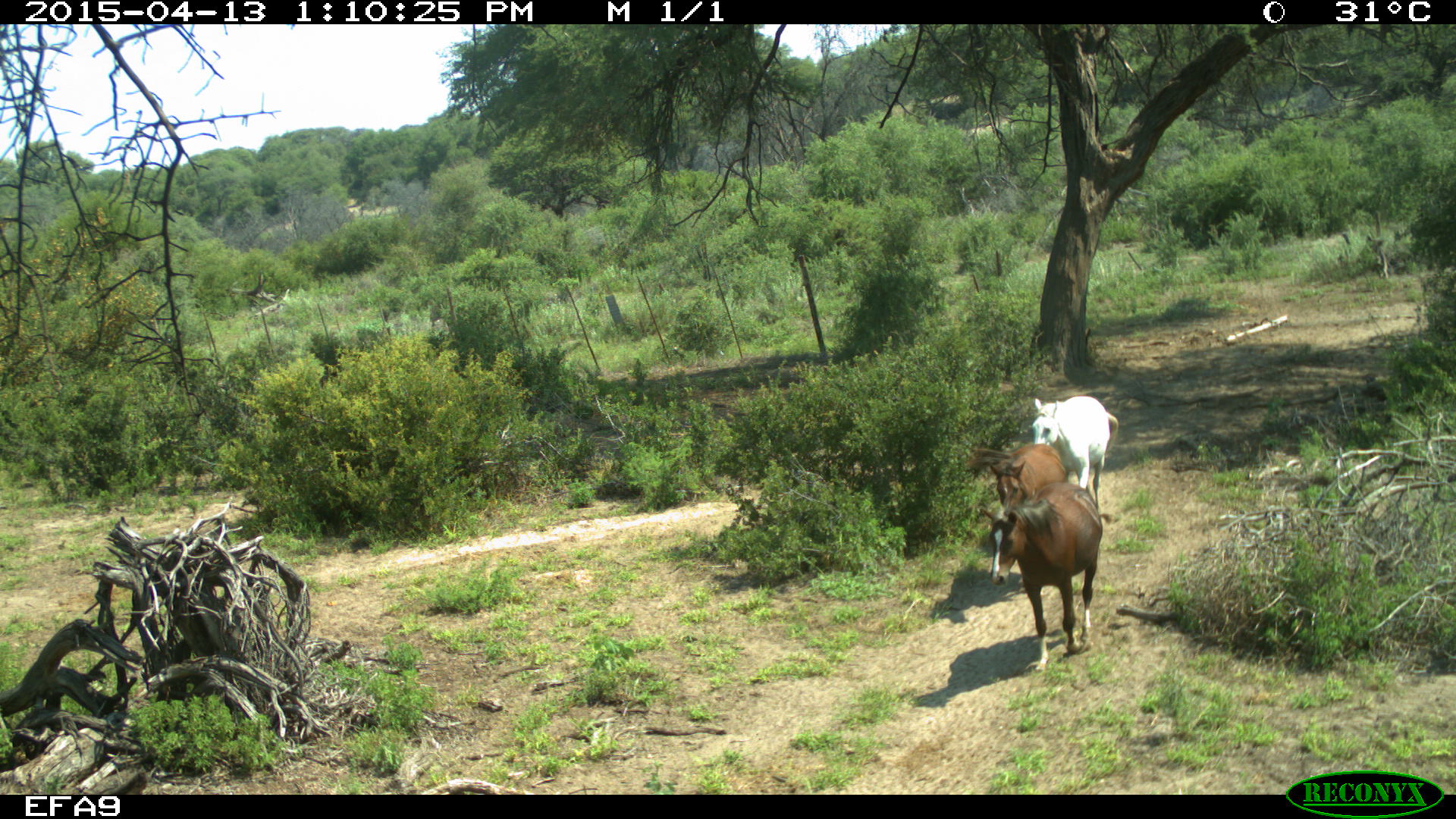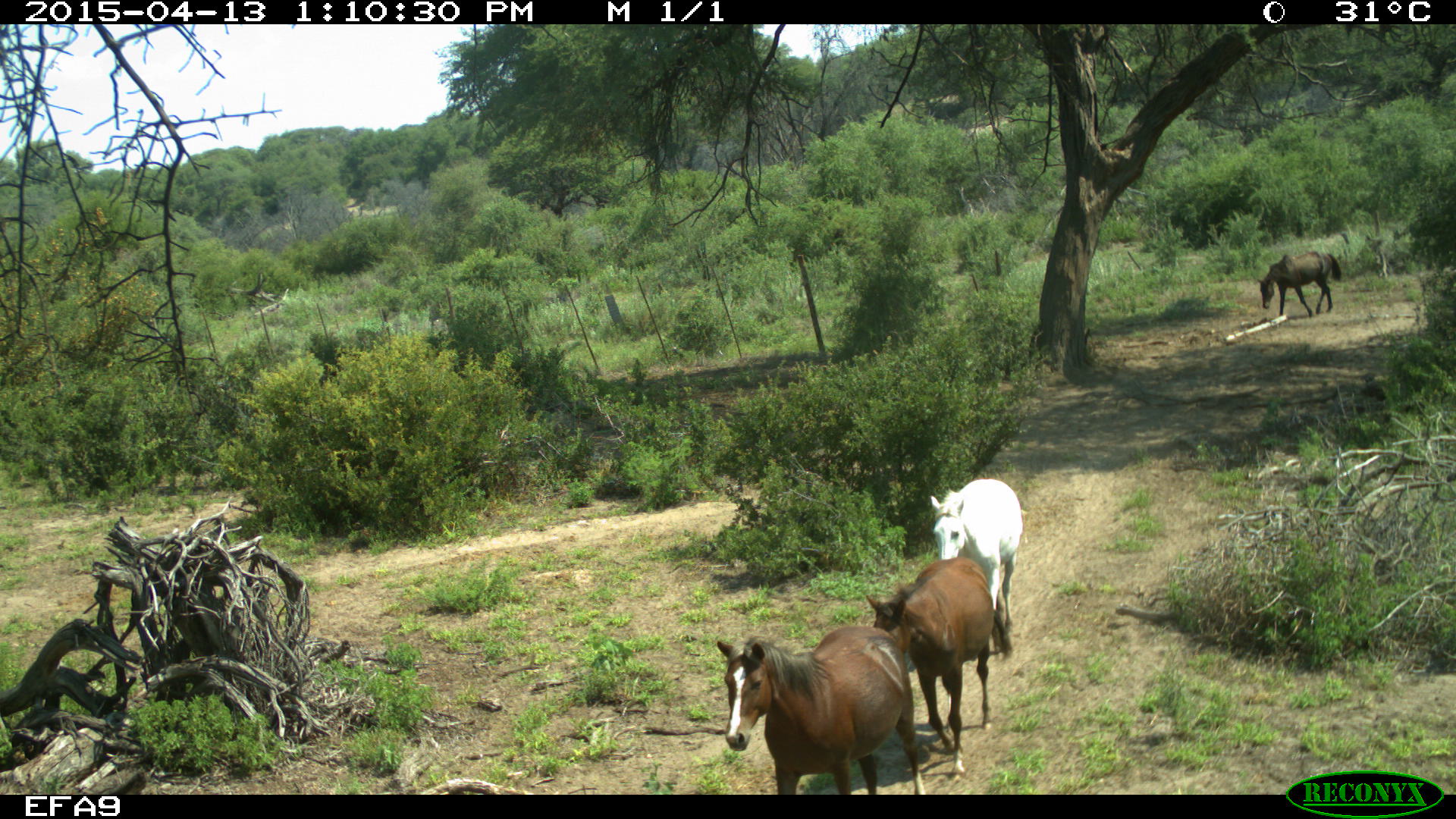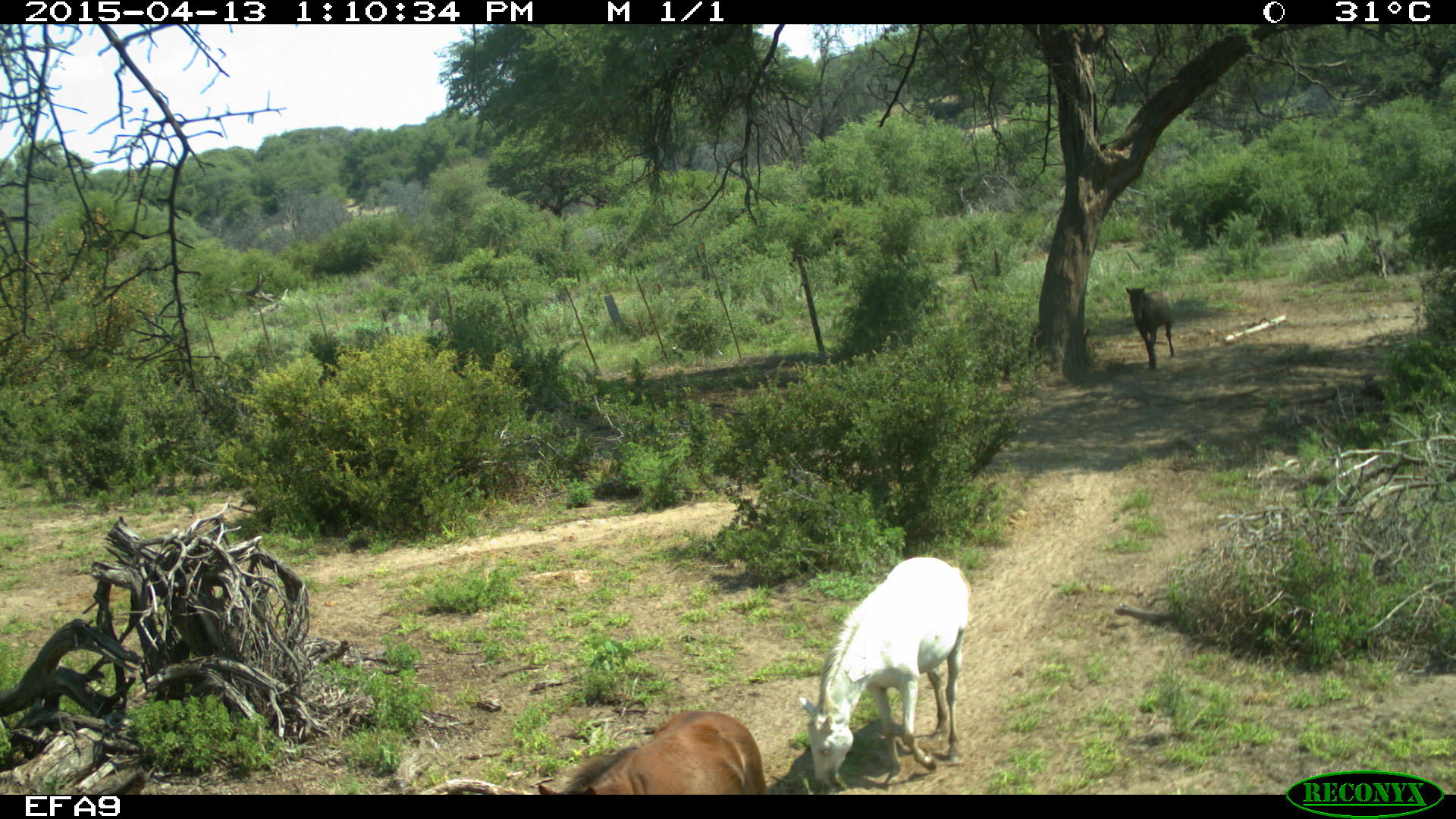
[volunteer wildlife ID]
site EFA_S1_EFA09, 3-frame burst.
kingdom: Animalia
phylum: Chordata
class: Mammalia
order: Perissodactyla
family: Equidae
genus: Equus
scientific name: Equus caballus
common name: domestic horse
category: horsedomestic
Horsedomestic (domestic horse) (Equus caballus), count 4. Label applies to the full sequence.